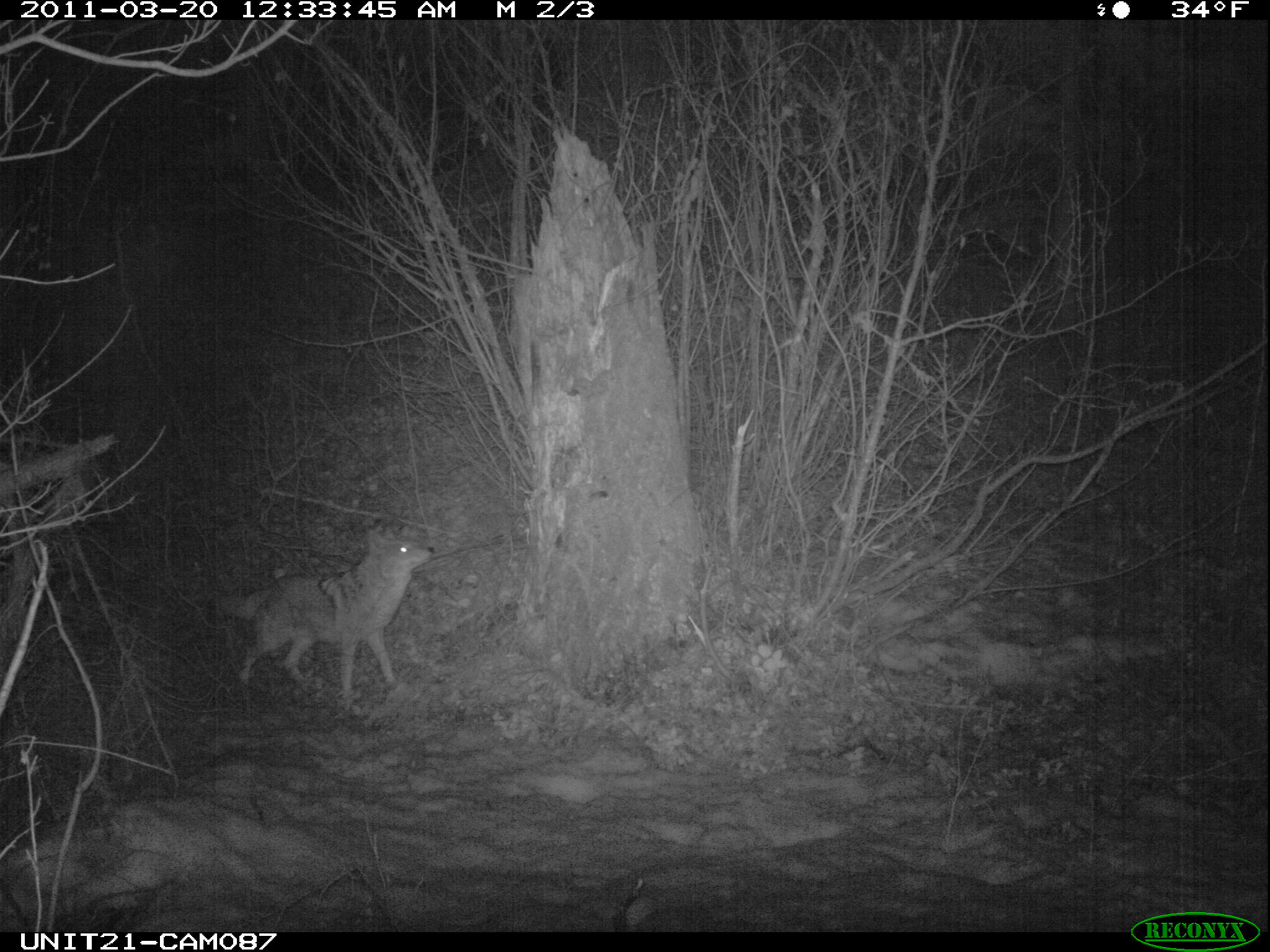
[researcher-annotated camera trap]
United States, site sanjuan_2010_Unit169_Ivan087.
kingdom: Animalia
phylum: Chordata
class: Mammalia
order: Carnivora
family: Canidae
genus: Canis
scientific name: Canis latrans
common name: coyote